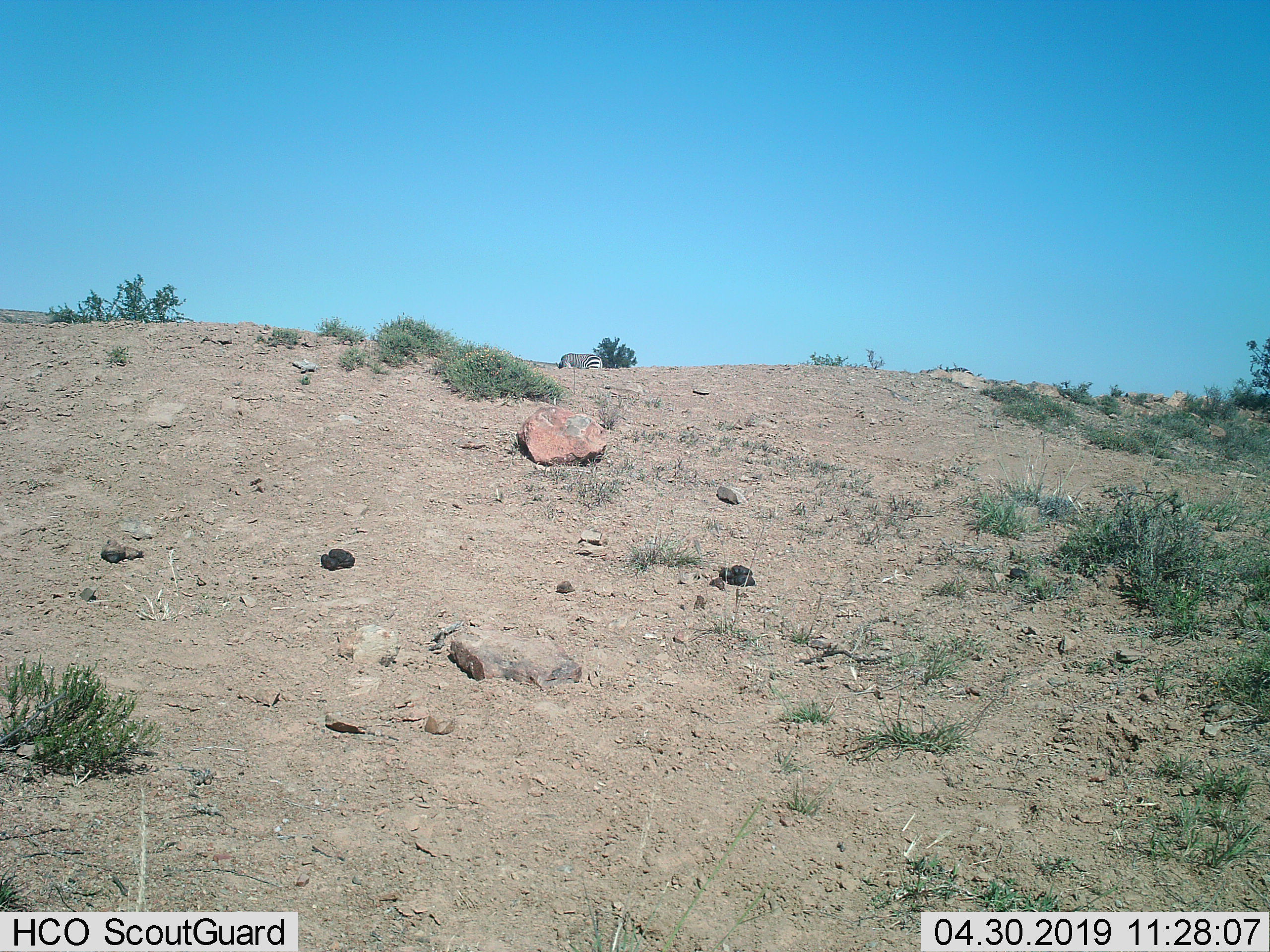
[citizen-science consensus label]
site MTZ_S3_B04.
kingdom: Animalia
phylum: Chordata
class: Mammalia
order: Perissodactyla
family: Equidae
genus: Equus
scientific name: Equus zebra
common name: mountain zebra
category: zebramountain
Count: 1.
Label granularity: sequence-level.